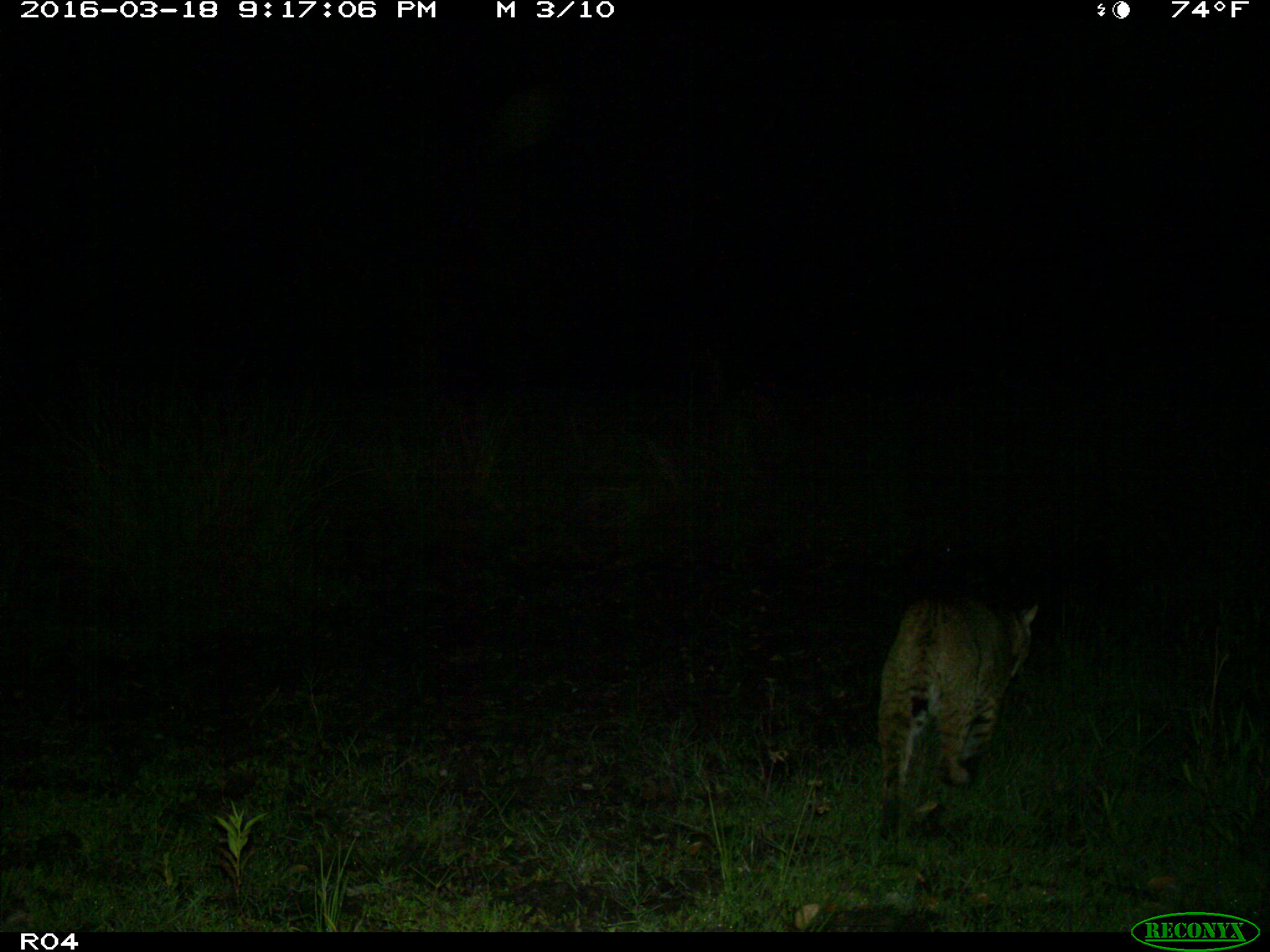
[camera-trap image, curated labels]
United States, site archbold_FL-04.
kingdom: Animalia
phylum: Chordata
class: Mammalia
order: Carnivora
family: Felidae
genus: Lynx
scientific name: Lynx rufus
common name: bobcat